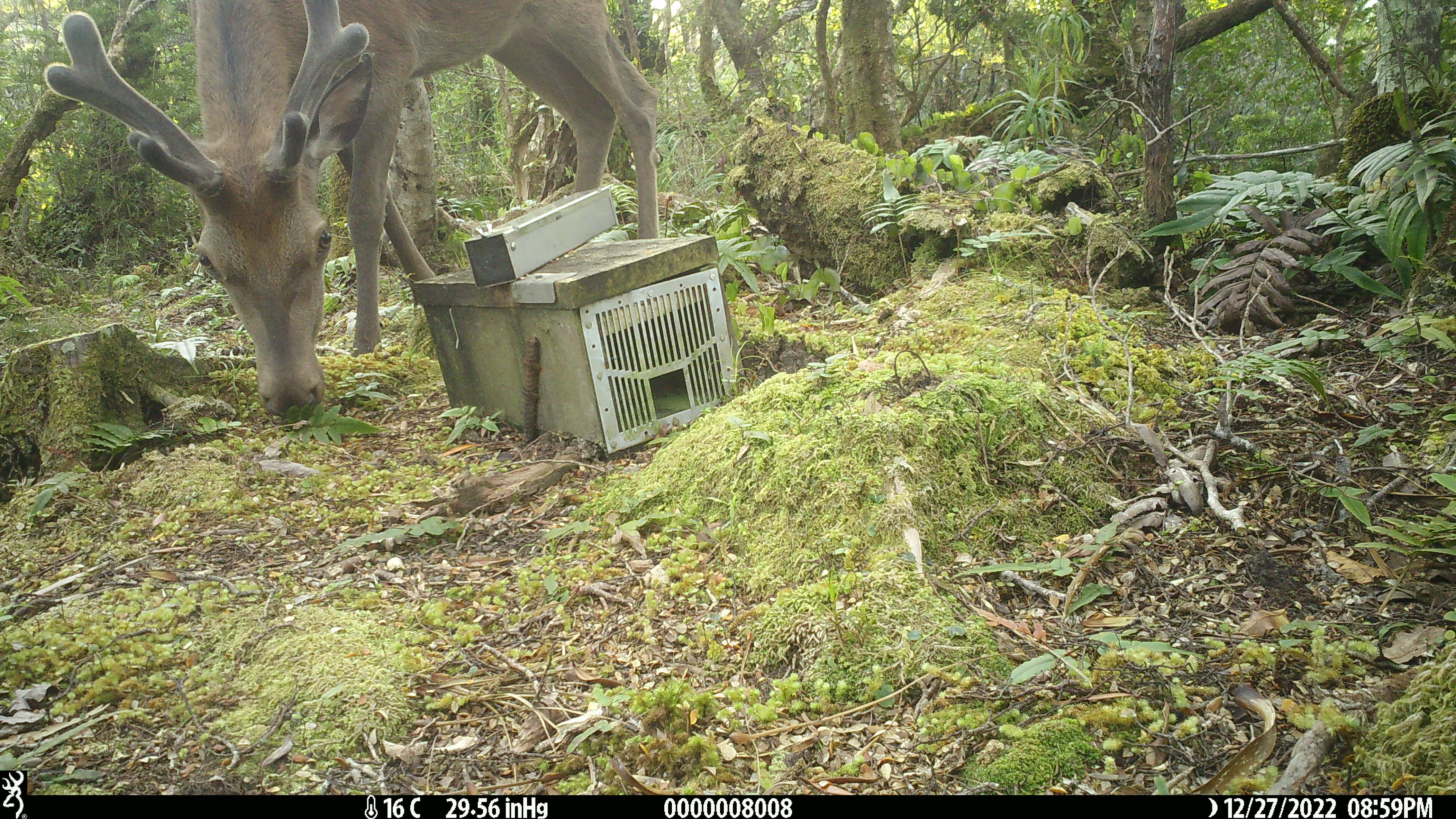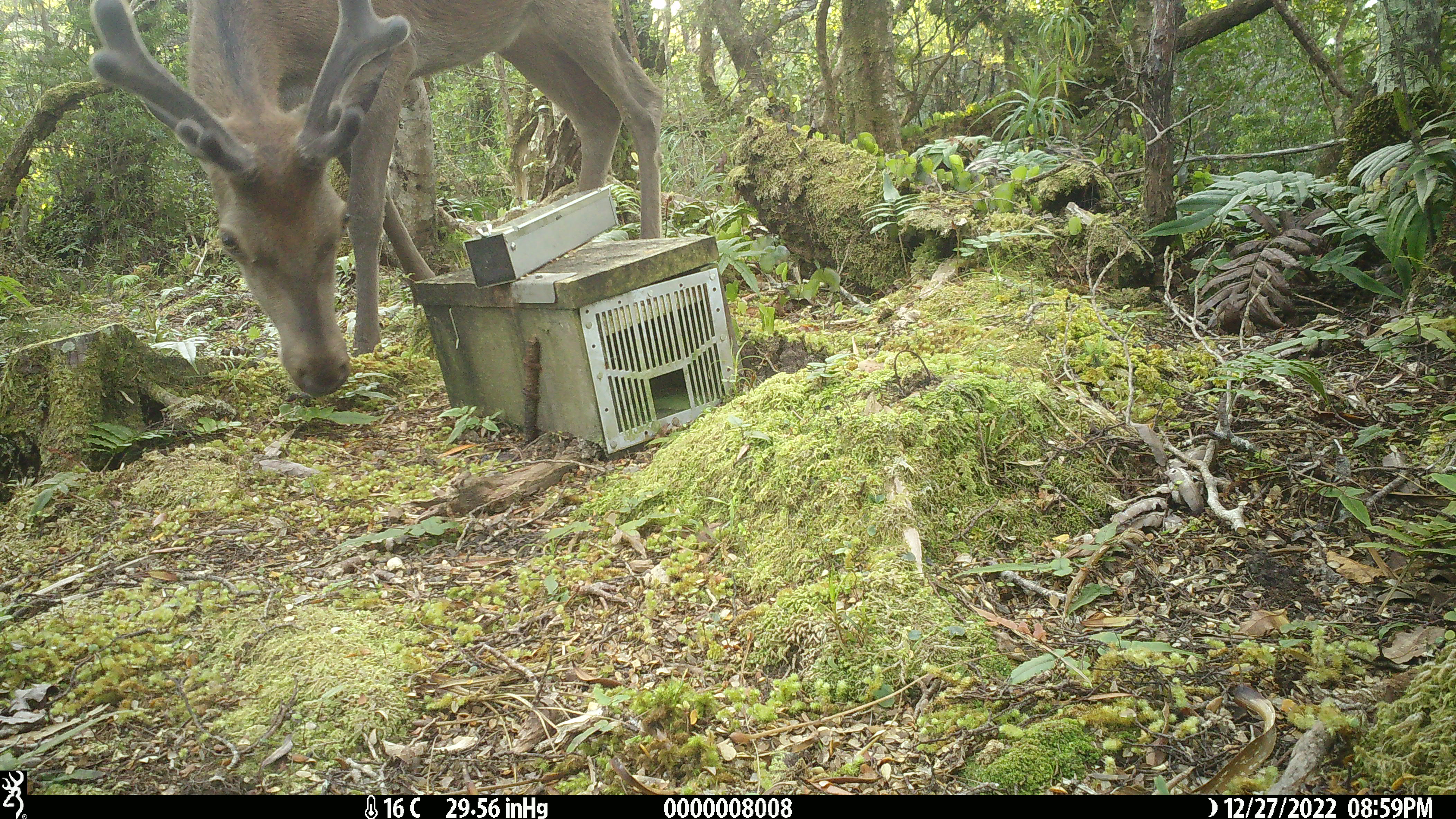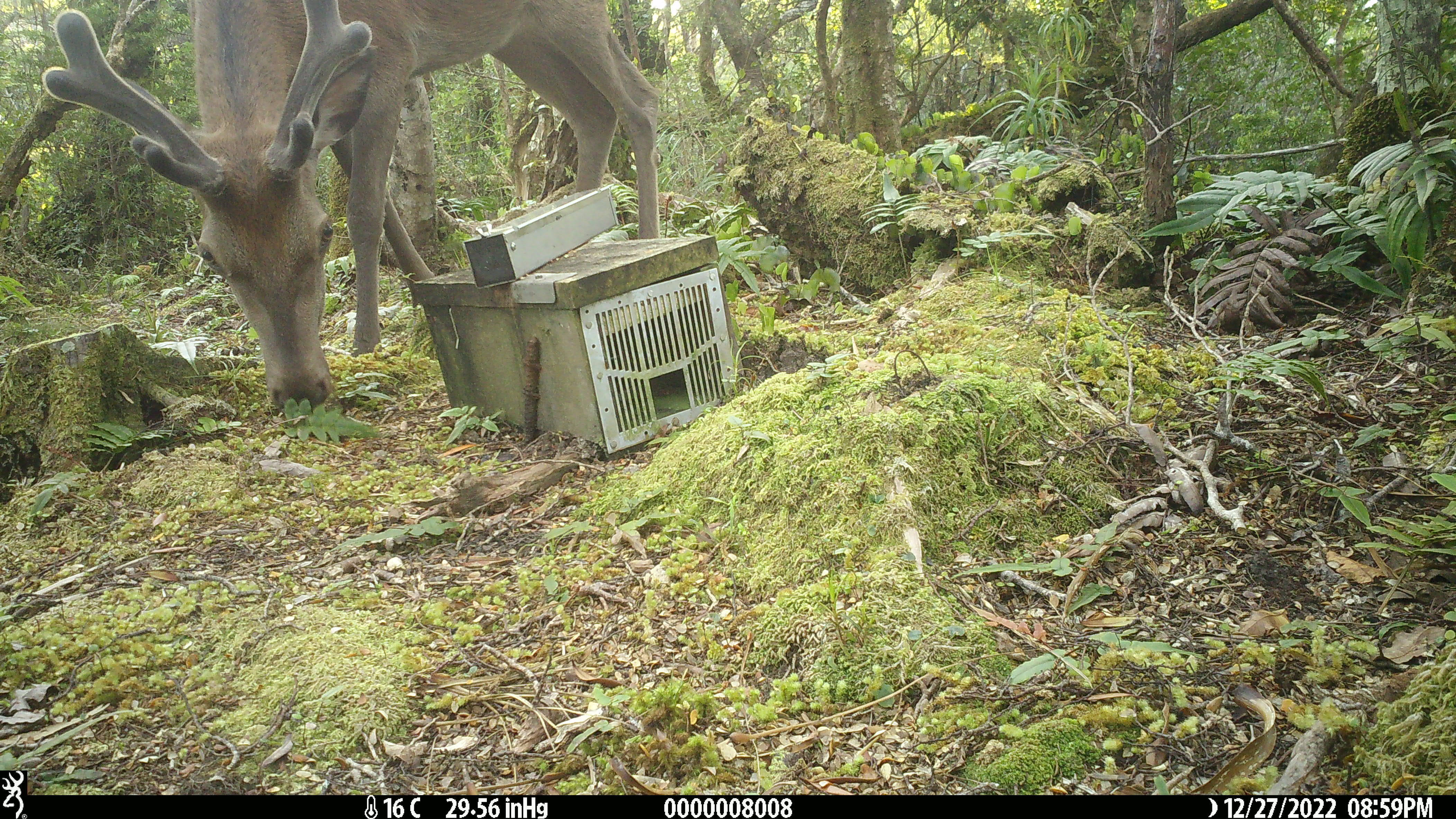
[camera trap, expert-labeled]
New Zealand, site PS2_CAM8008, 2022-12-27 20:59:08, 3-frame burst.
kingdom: Animalia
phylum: Chordata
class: Mammalia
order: Artiodactyla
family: Cervidae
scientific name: Cervidae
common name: deer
Deer (Cervidae).